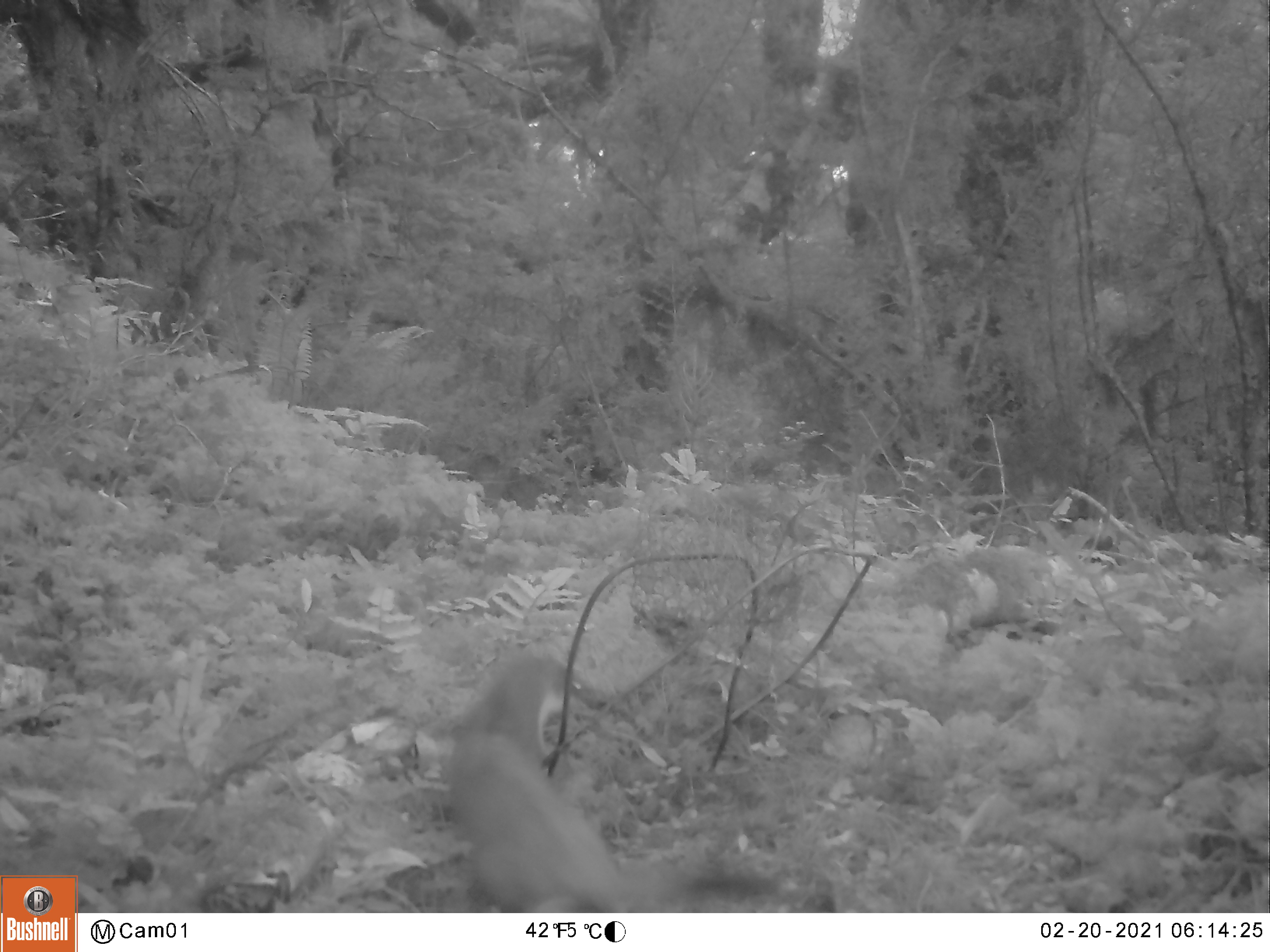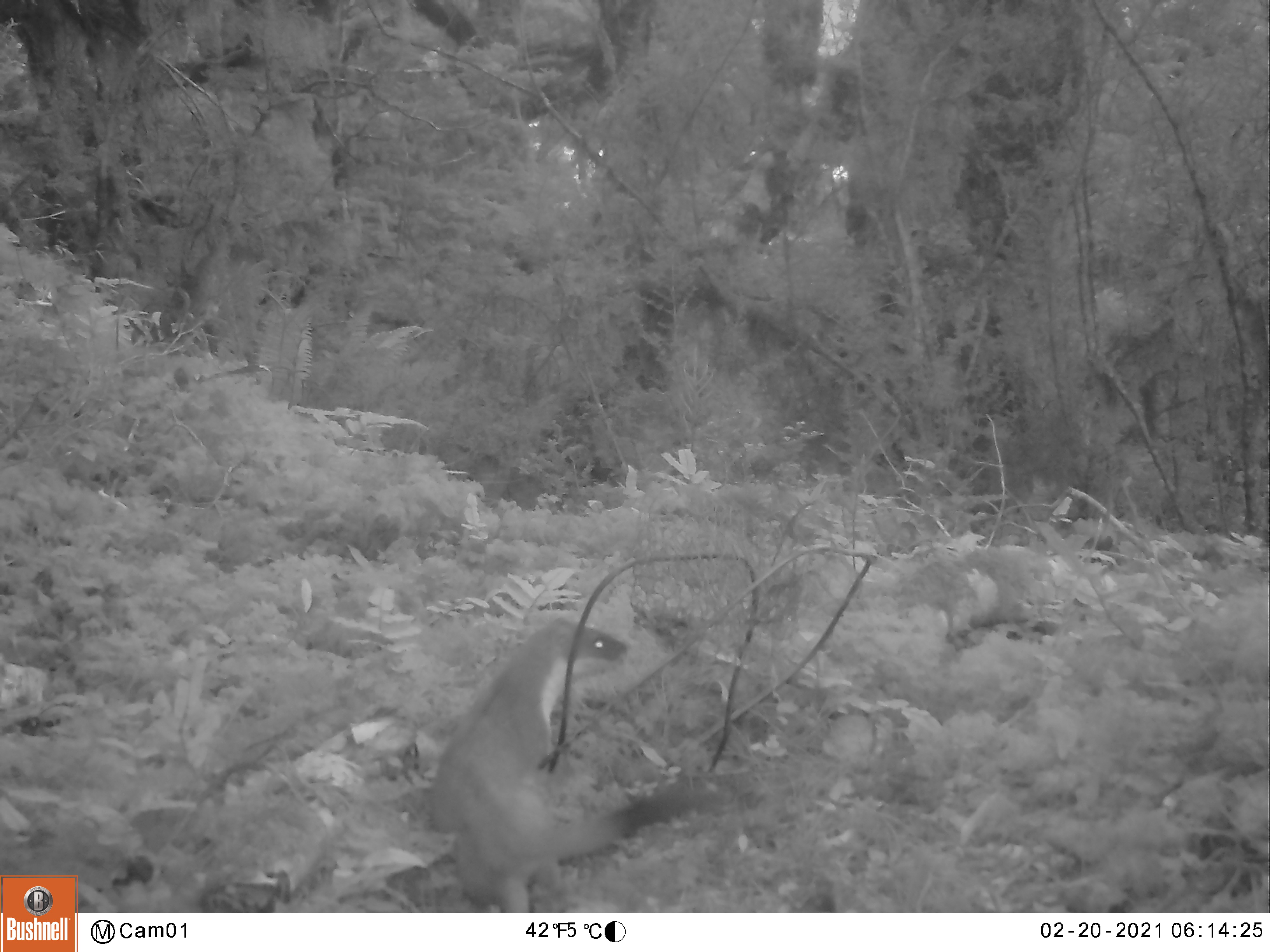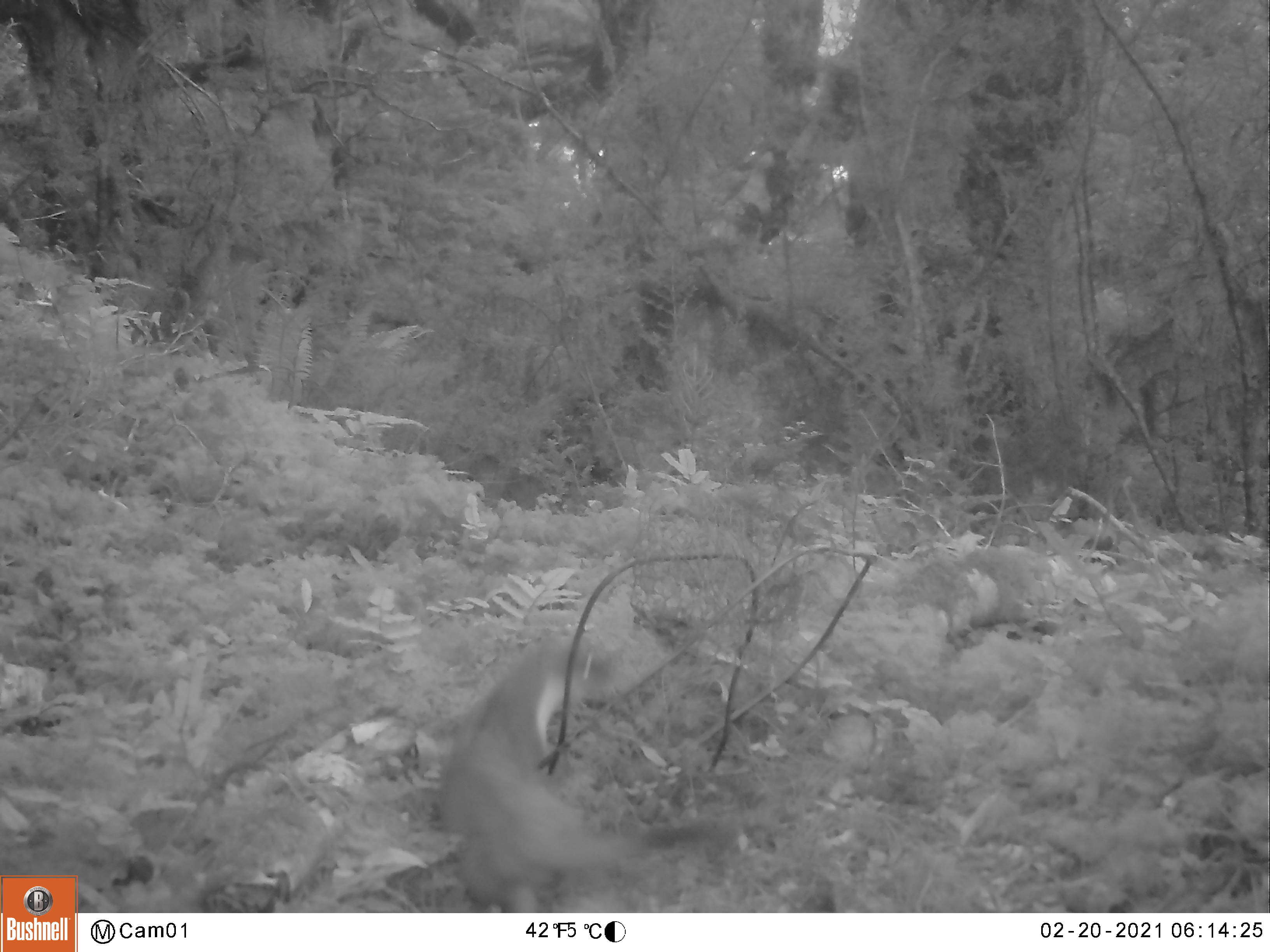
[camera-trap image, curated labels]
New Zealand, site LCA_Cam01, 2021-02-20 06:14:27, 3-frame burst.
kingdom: Animalia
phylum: Chordata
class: Mammalia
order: Carnivora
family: Mustelidae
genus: Mustela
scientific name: Mustela erminea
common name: stoat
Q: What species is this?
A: Stoat (Mustela erminea).